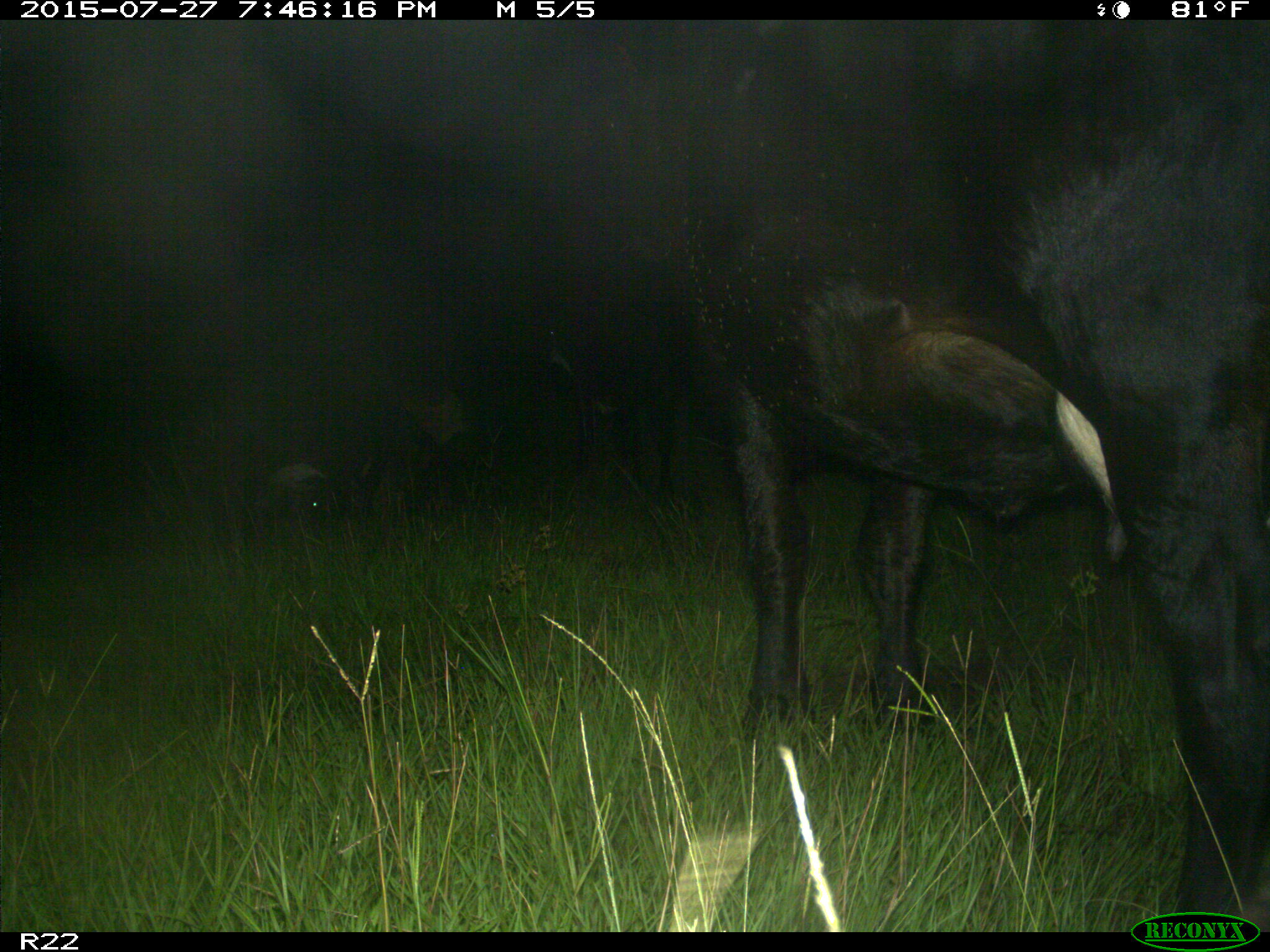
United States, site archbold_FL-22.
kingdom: Animalia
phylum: Chordata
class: Mammalia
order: Artiodactyla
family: Bovidae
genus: Bos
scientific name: Bos taurus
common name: domestic cow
Bos taurus (domestic cow).